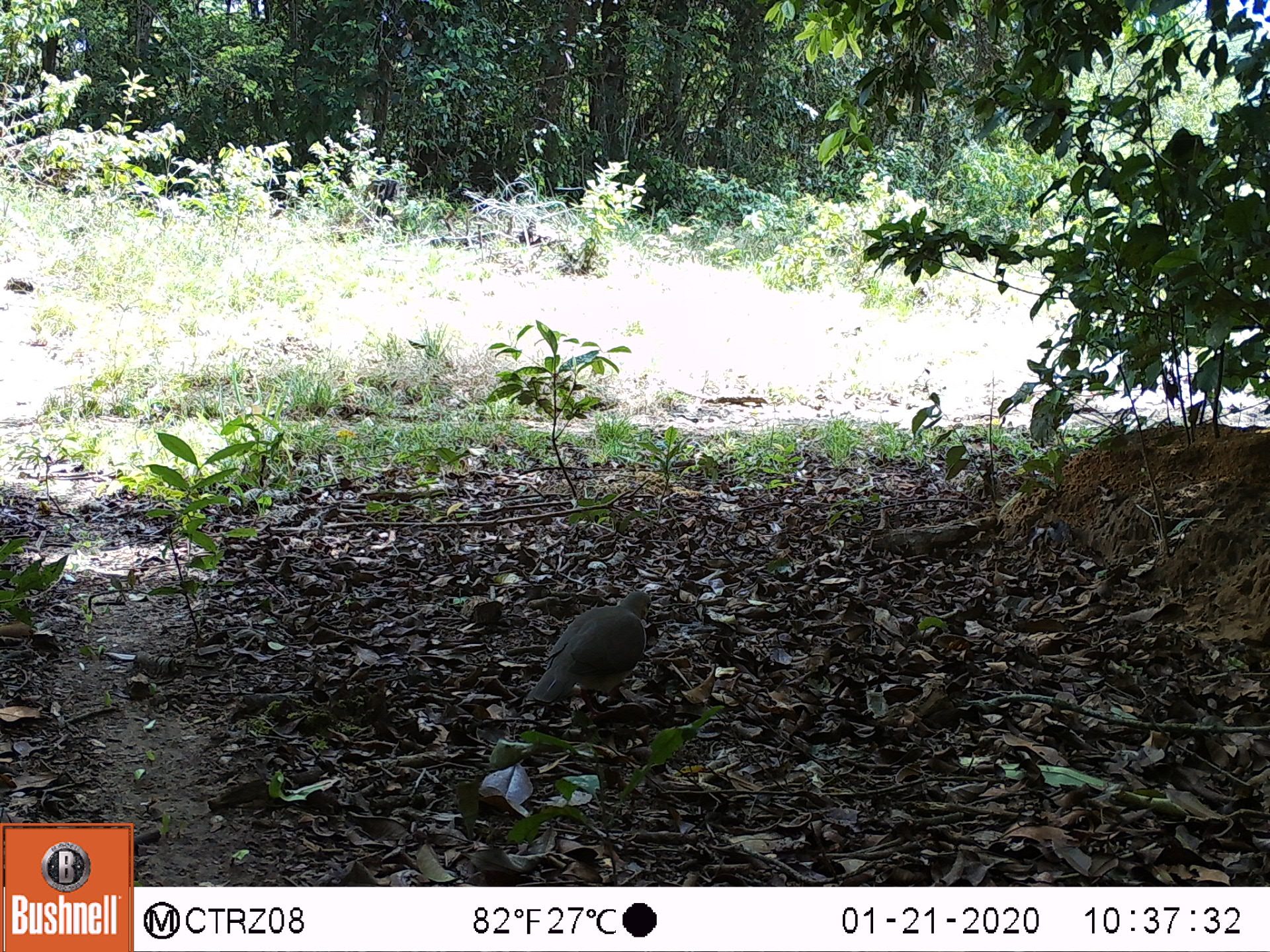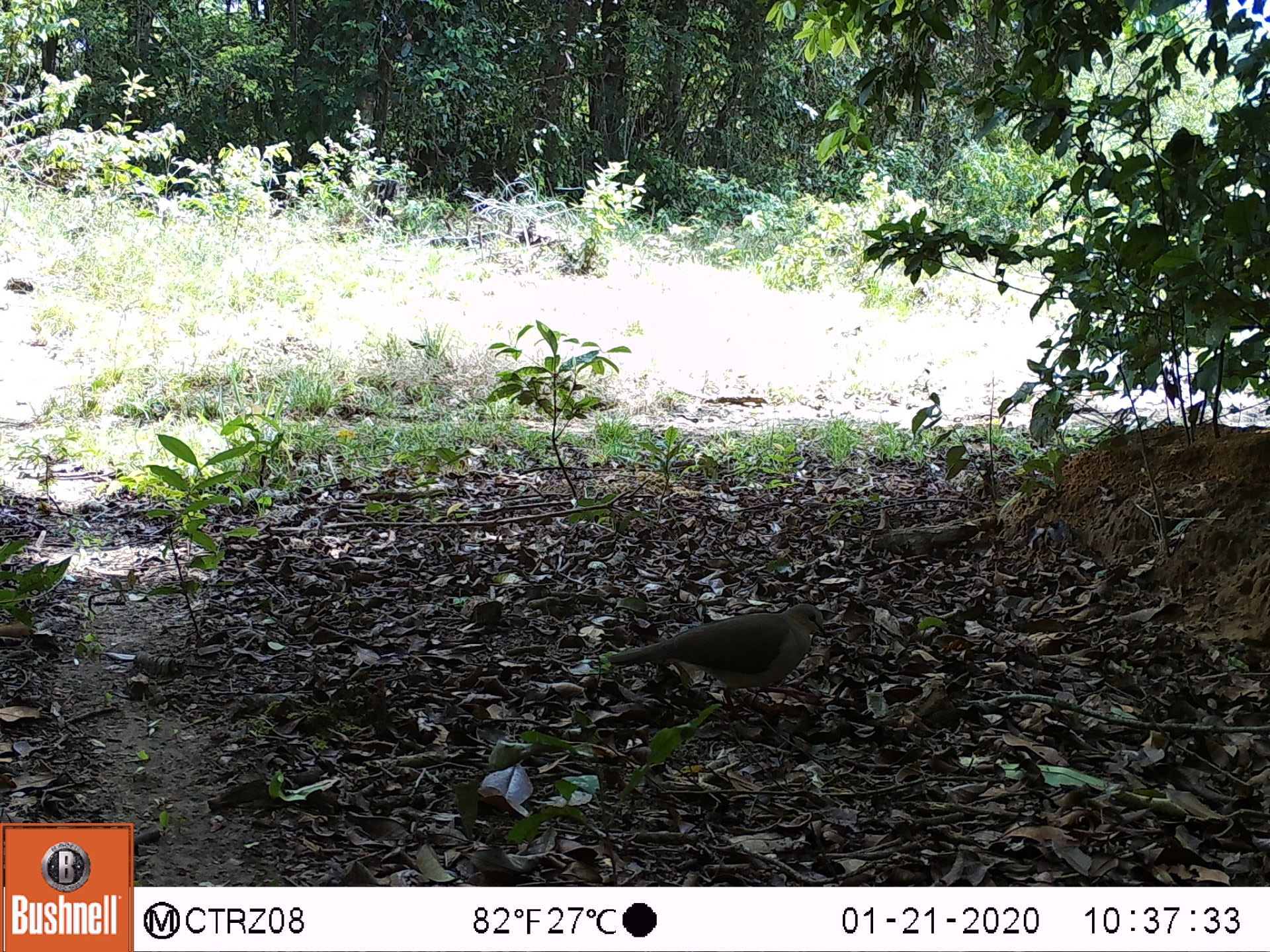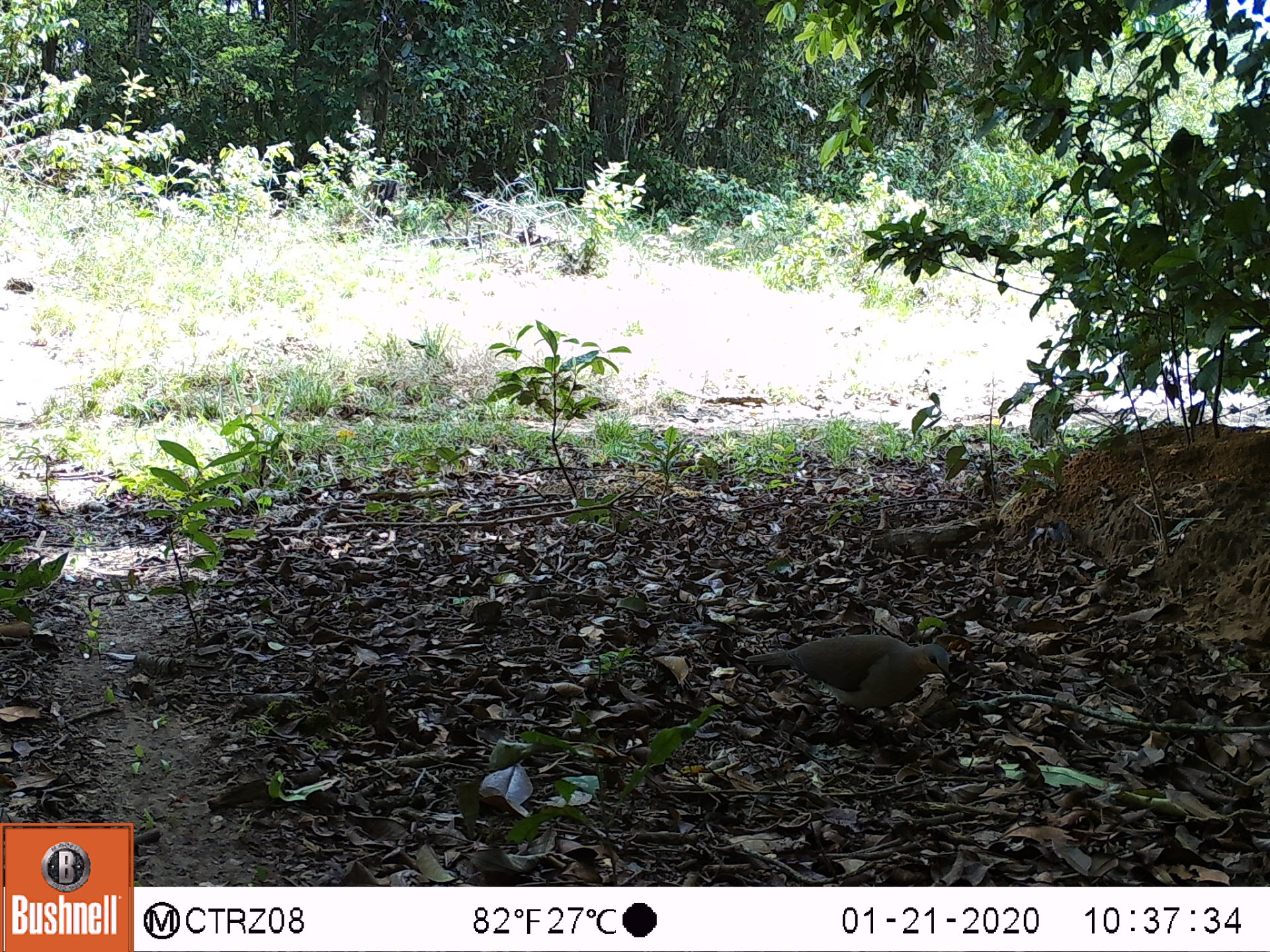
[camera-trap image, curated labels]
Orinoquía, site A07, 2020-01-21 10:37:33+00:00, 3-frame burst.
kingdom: Animalia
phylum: Chordata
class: Aves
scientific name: Aves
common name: bird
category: unknown bird